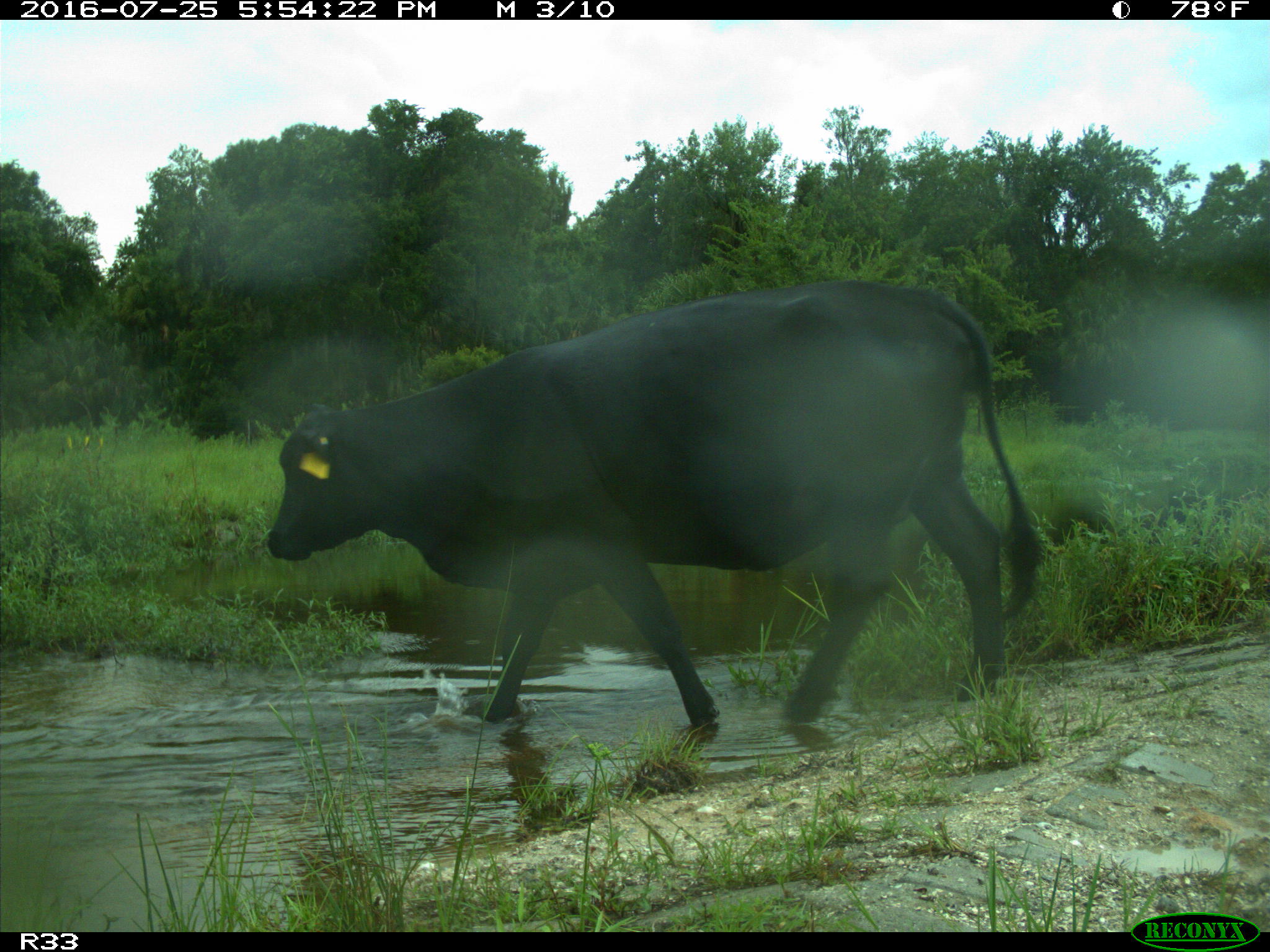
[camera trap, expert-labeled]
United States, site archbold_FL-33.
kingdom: Animalia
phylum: Chordata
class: Mammalia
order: Artiodactyla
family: Bovidae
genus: Bos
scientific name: Bos taurus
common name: domestic cow